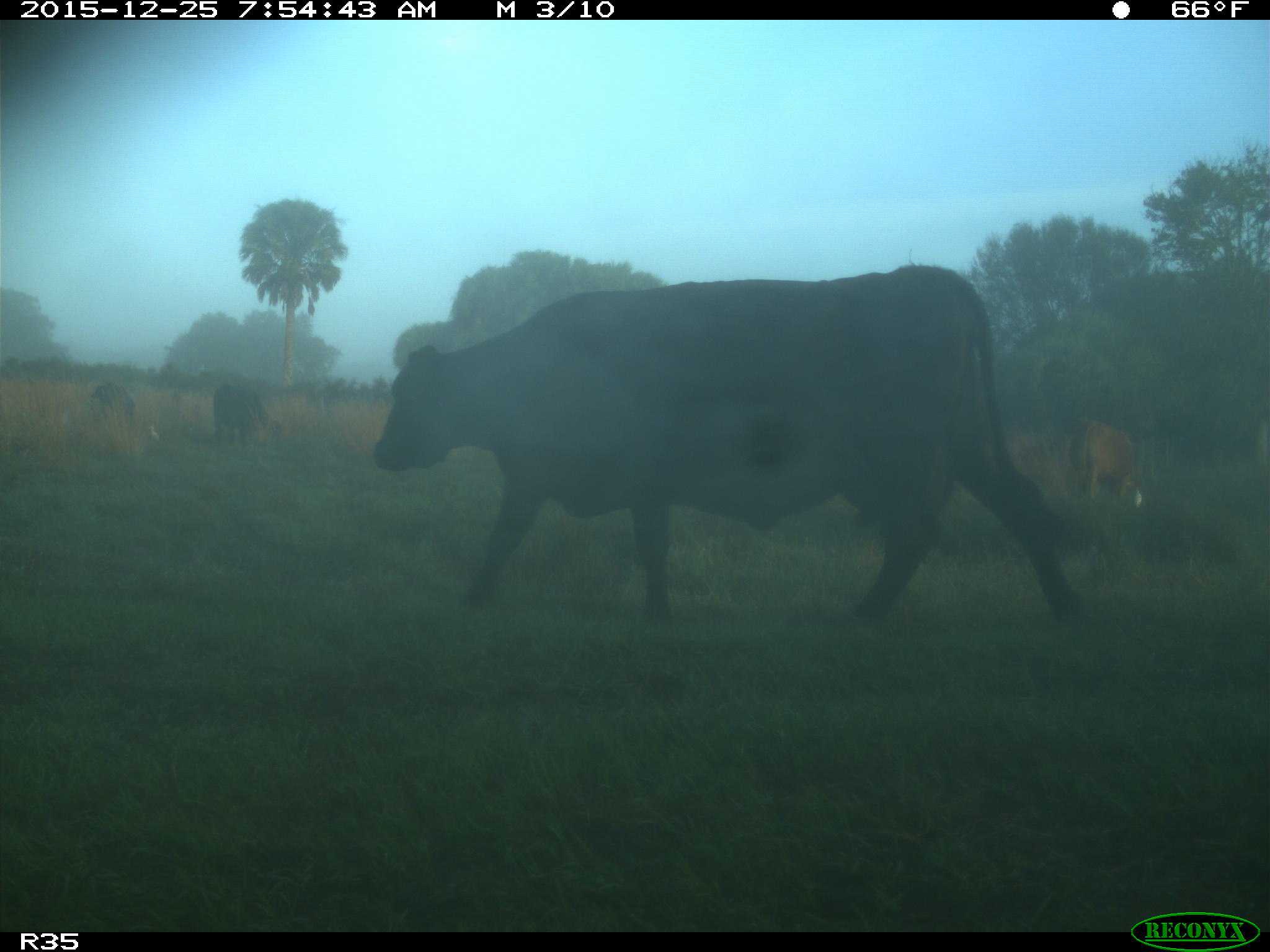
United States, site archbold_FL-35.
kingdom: Animalia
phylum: Chordata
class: Mammalia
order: Artiodactyla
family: Bovidae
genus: Bos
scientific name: Bos taurus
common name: domestic cow